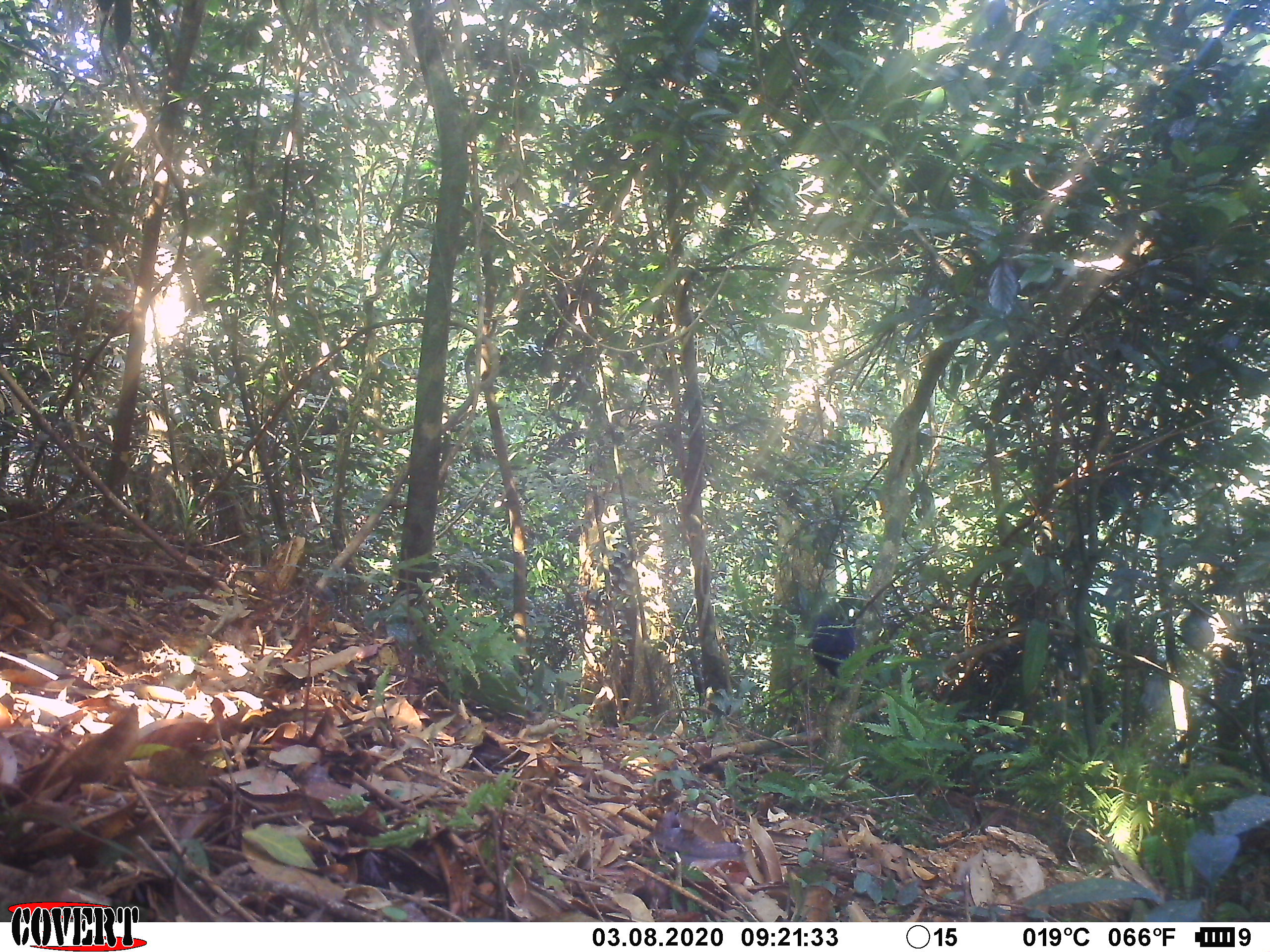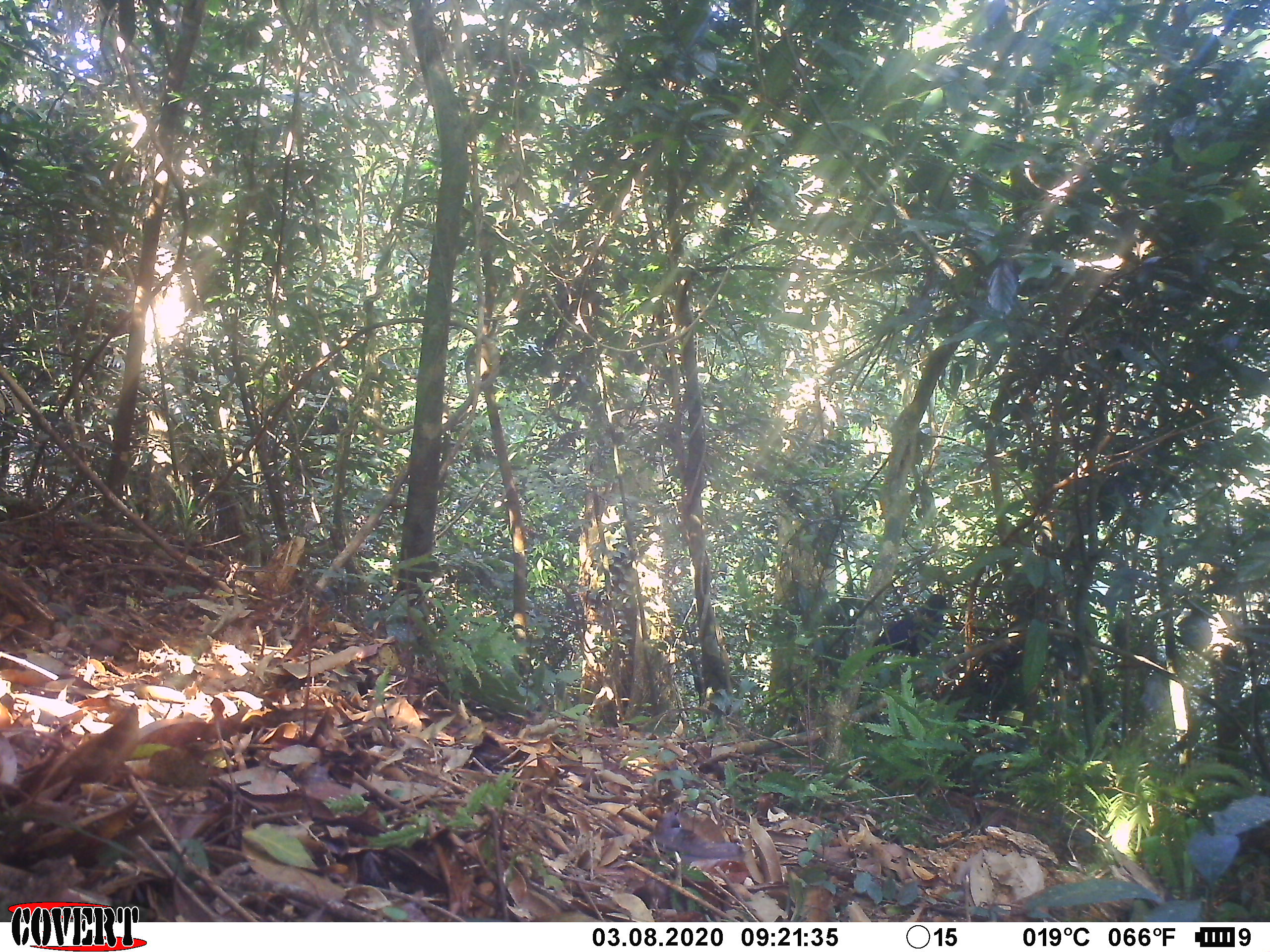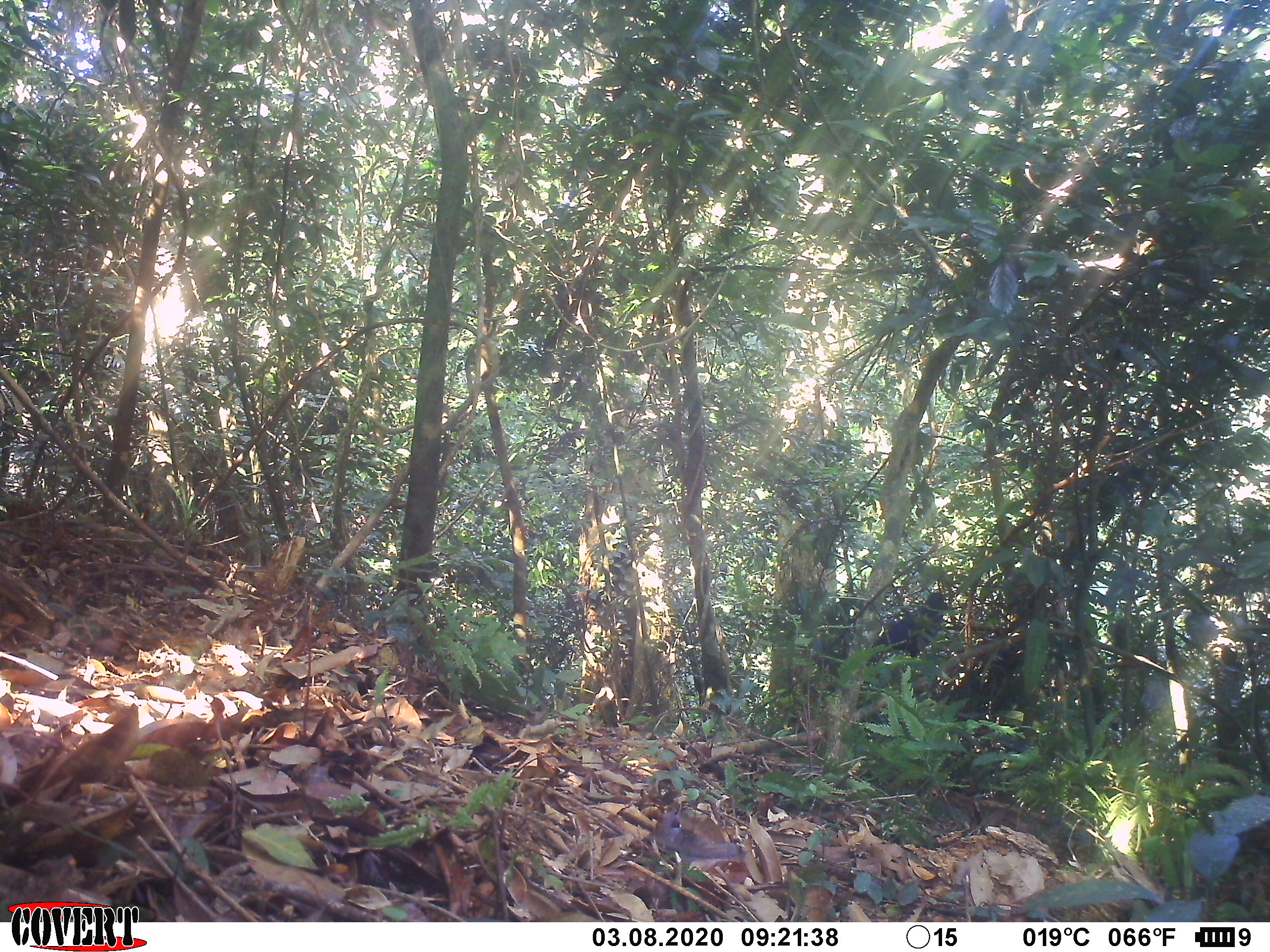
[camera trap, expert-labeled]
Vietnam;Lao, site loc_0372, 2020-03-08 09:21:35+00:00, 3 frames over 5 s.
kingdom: Animalia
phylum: Chordata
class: Aves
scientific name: Aves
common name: bird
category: unidentified bird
Unidentified bird (bird) (Aves). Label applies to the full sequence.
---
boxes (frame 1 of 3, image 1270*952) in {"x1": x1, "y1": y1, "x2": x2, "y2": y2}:
unidentified bird: {"x1": 809, "y1": 595, "x2": 865, "y2": 679}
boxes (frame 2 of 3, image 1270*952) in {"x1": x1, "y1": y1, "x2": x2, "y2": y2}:
unidentified bird: {"x1": 873, "y1": 594, "x2": 948, "y2": 657}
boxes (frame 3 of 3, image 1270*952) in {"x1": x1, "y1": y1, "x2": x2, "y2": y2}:
unidentified bird: {"x1": 869, "y1": 592, "x2": 952, "y2": 657}